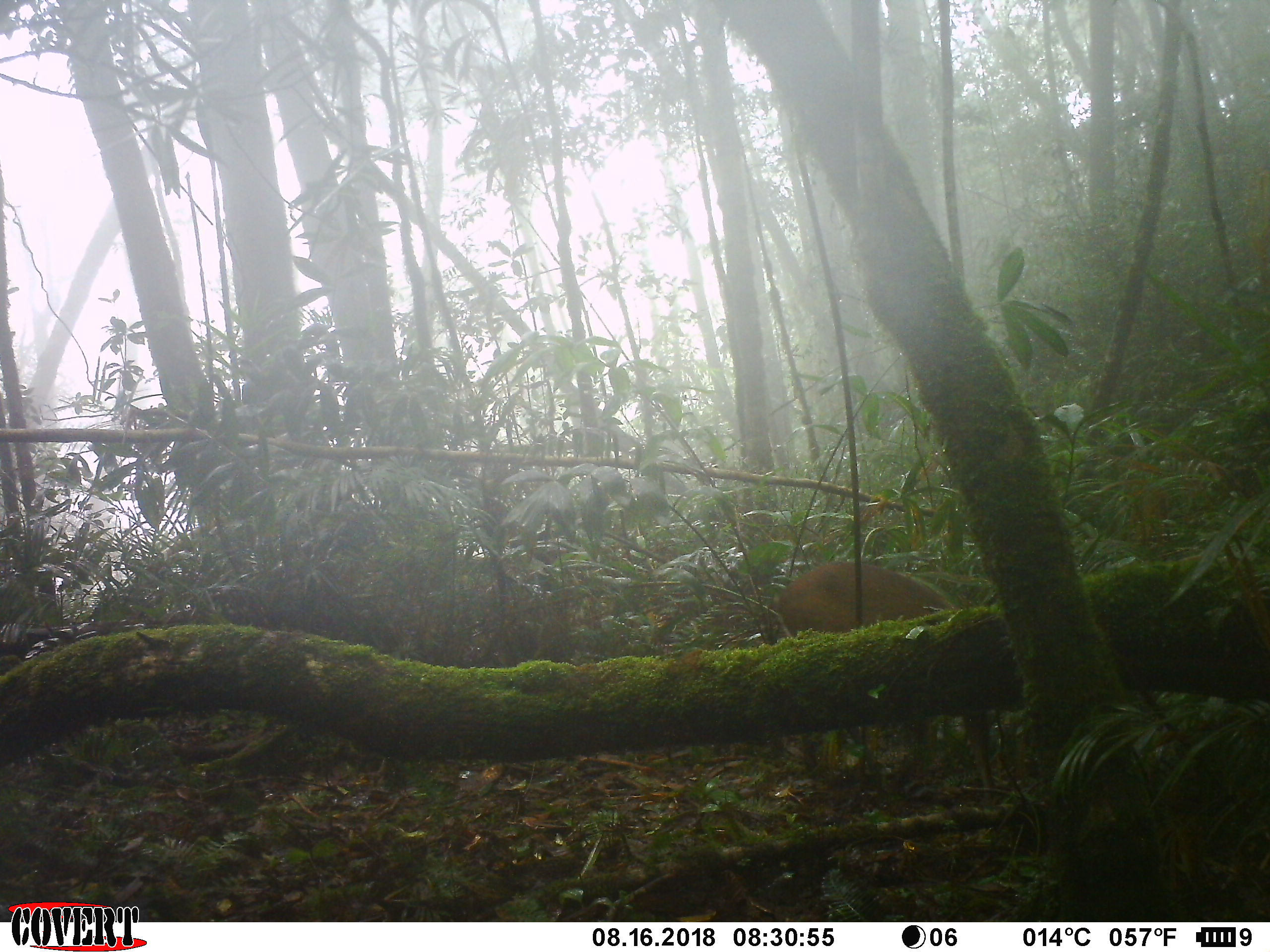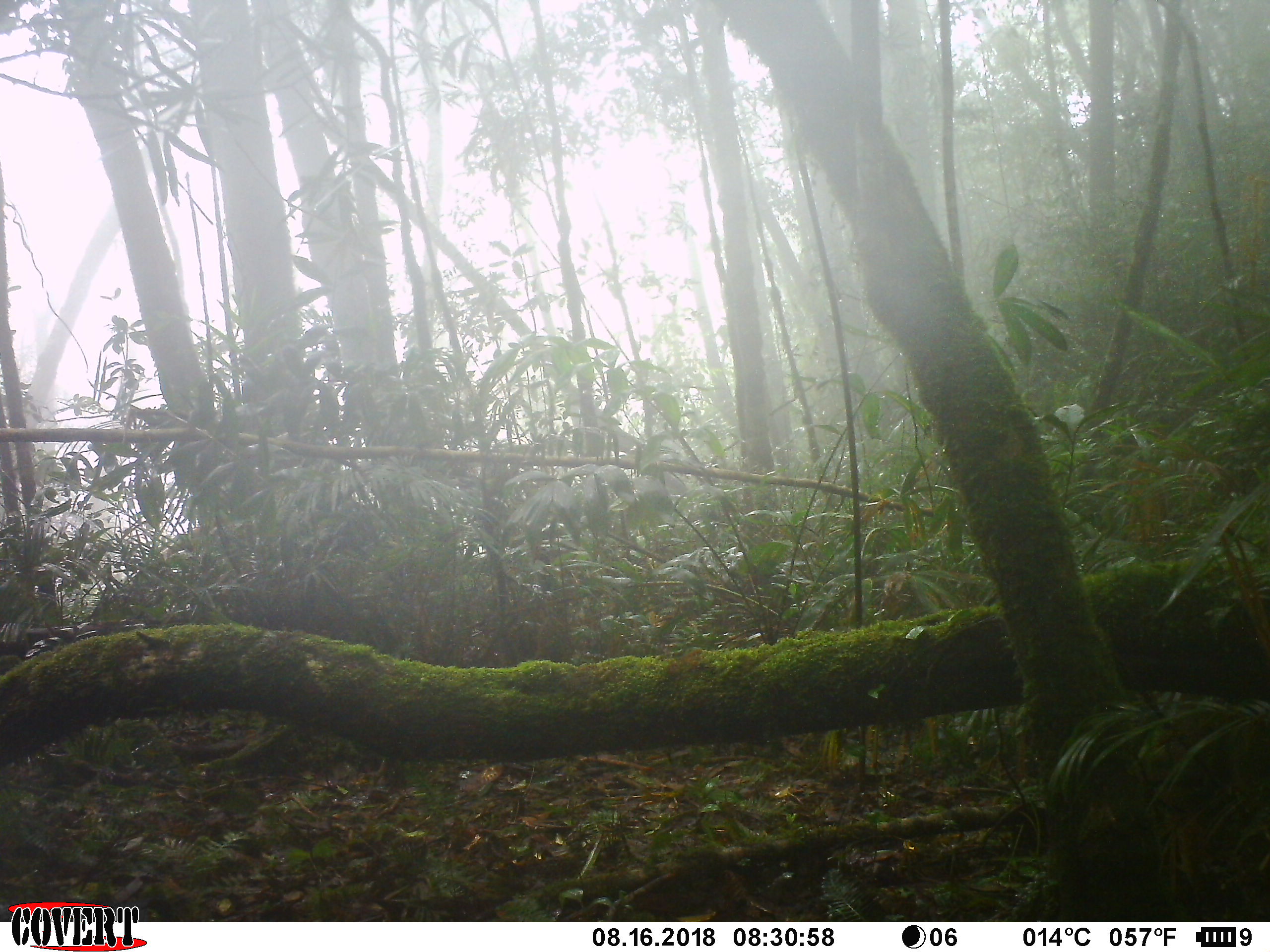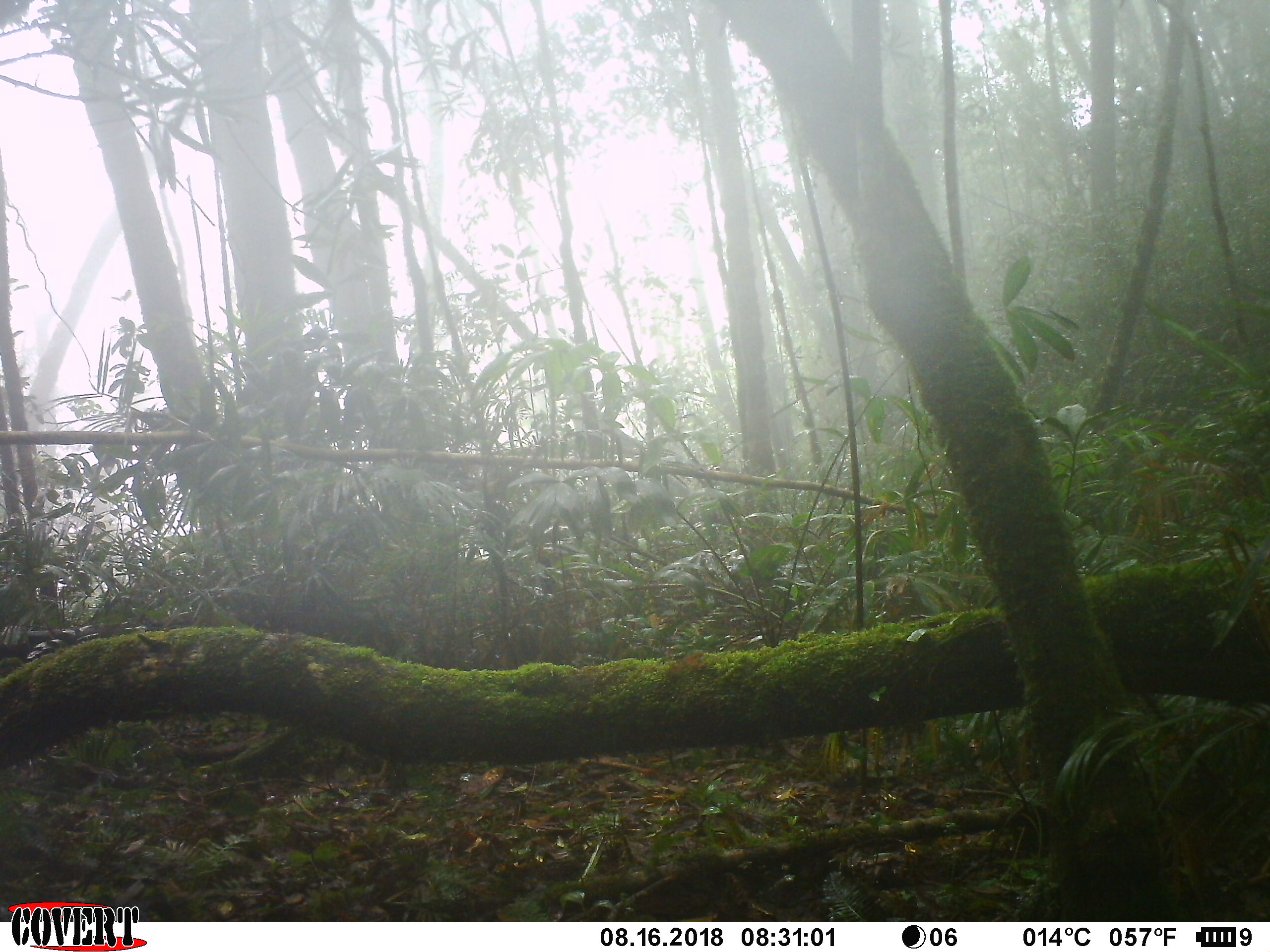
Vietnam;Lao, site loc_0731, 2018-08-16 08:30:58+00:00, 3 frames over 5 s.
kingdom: Animalia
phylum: Chordata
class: Mammalia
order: Artiodactyla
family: Cervidae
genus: Muntiacus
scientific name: Muntiacus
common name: muntjacs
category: unidentified muntjac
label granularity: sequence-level